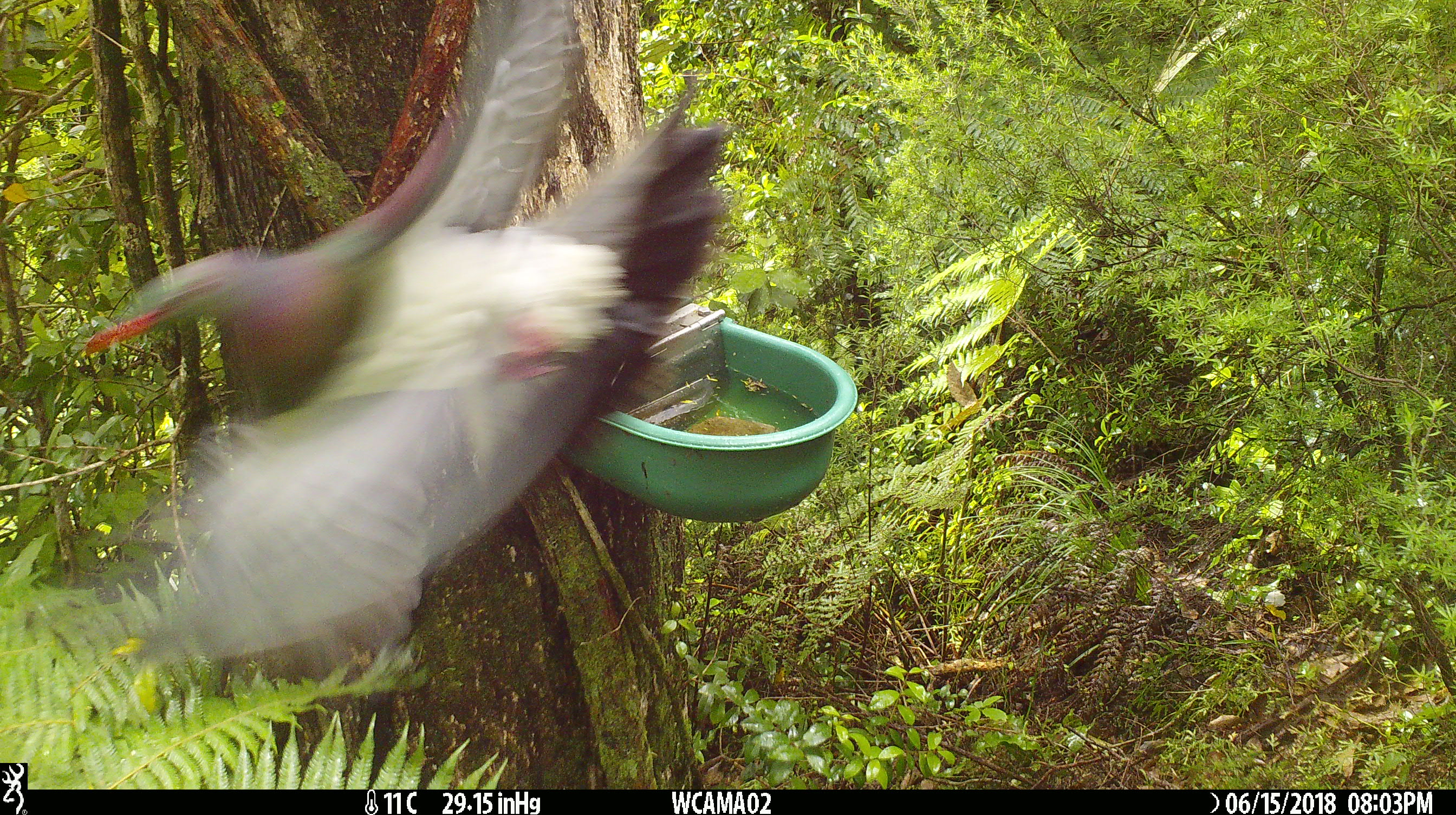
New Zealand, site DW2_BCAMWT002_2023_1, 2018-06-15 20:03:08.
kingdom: Animalia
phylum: Chordata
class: Aves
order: Columbiformes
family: Columbidae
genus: Hemiphaga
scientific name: Hemiphaga novaeseelandiae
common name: new zealand pigeon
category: kereru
Kereru (new zealand pigeon) (Hemiphaga novaeseelandiae).